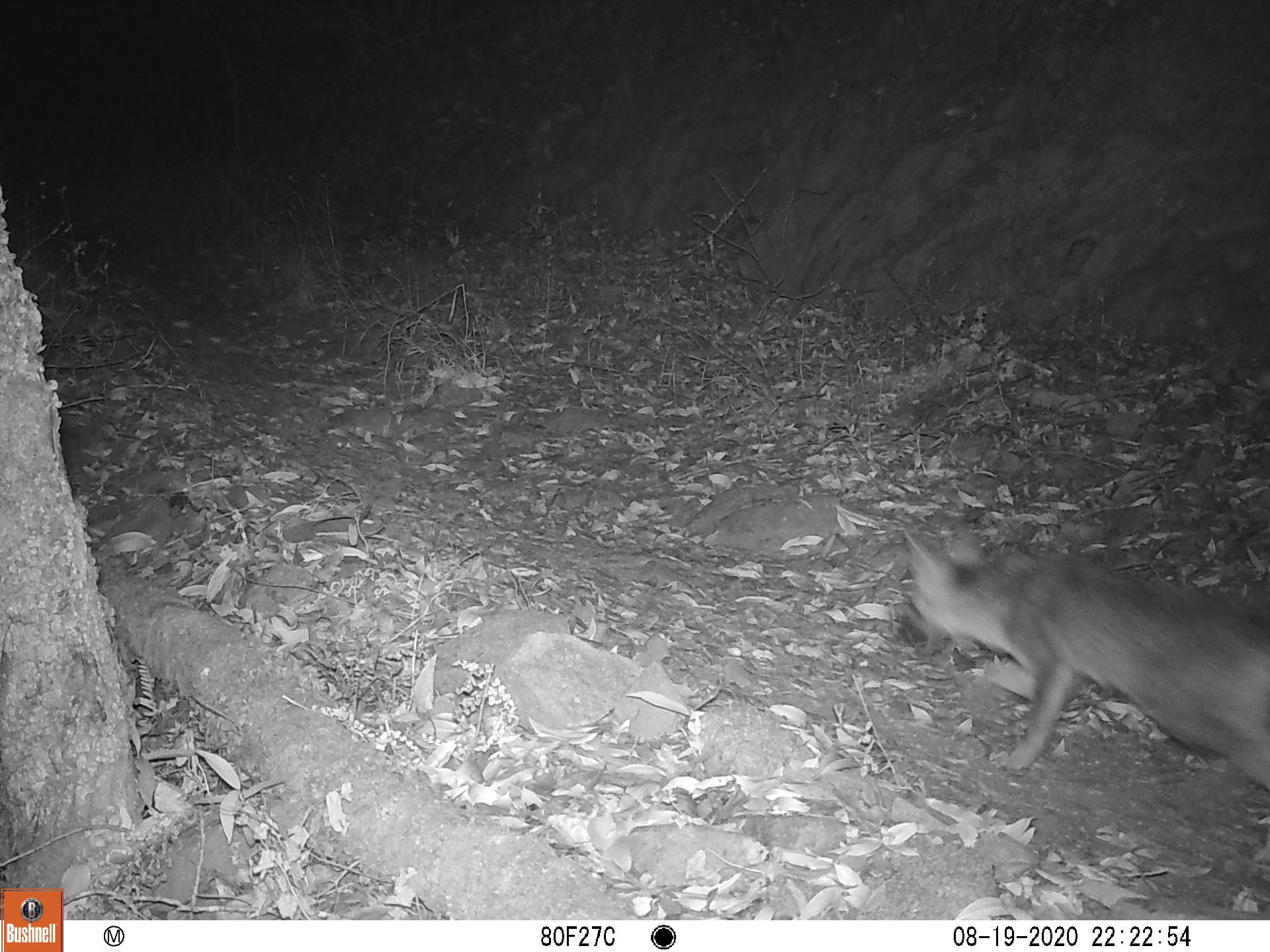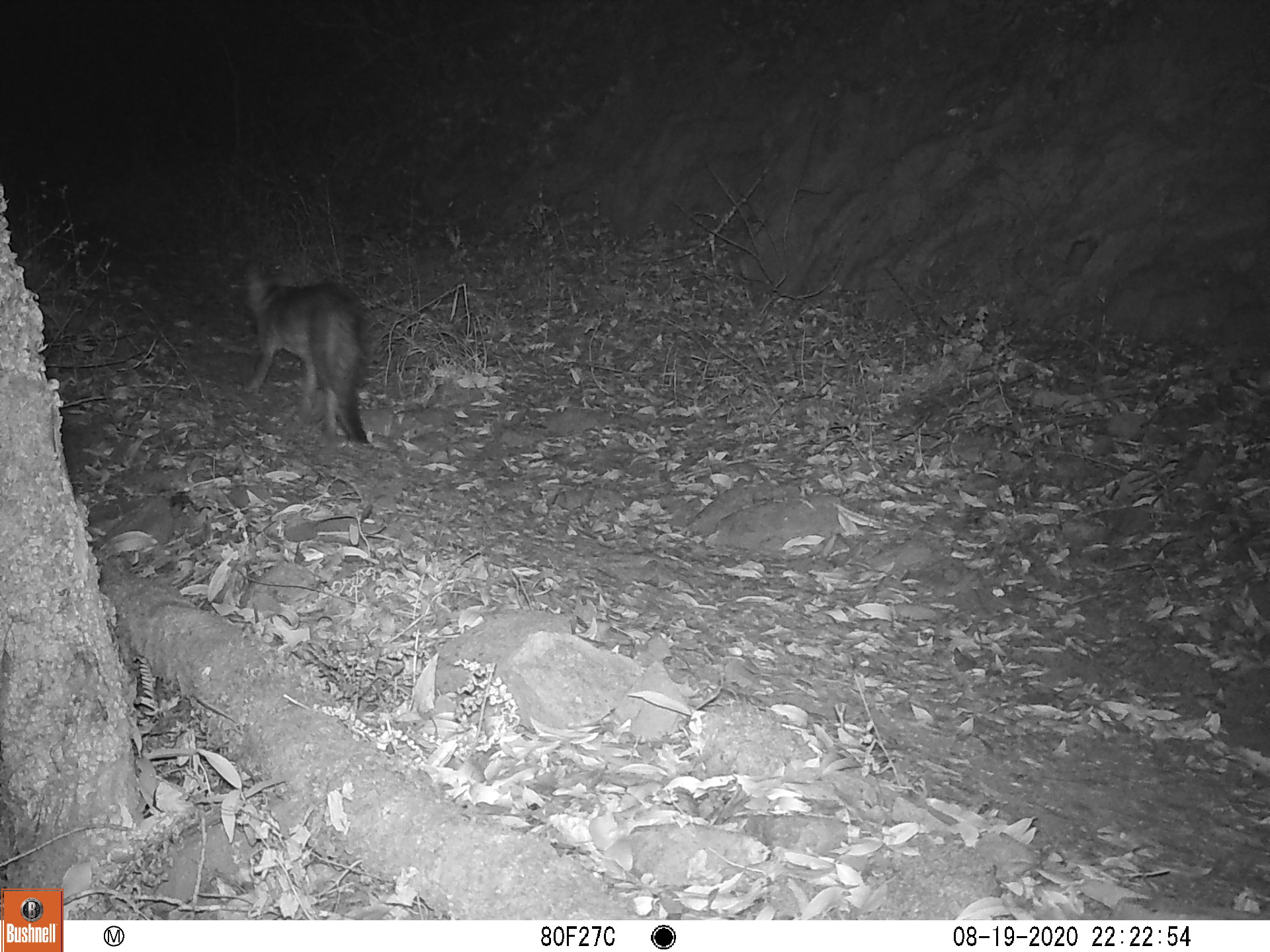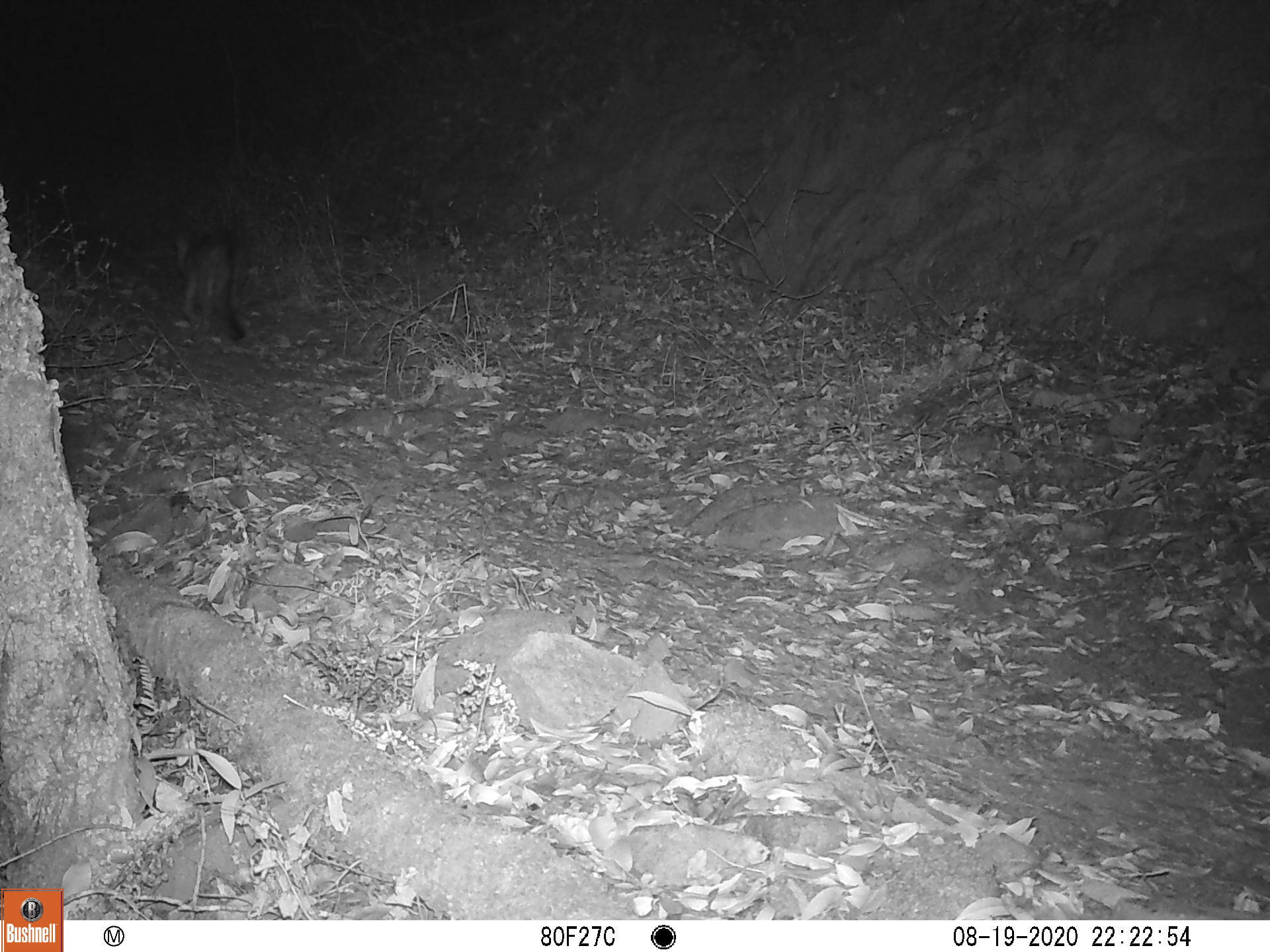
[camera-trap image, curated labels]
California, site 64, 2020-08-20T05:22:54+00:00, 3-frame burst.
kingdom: Animalia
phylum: Chordata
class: Mammalia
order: Carnivora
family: Canidae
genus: Urocyon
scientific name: Urocyon cinereoargenteus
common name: gray fox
Gray fox (Urocyon cinereoargenteus).